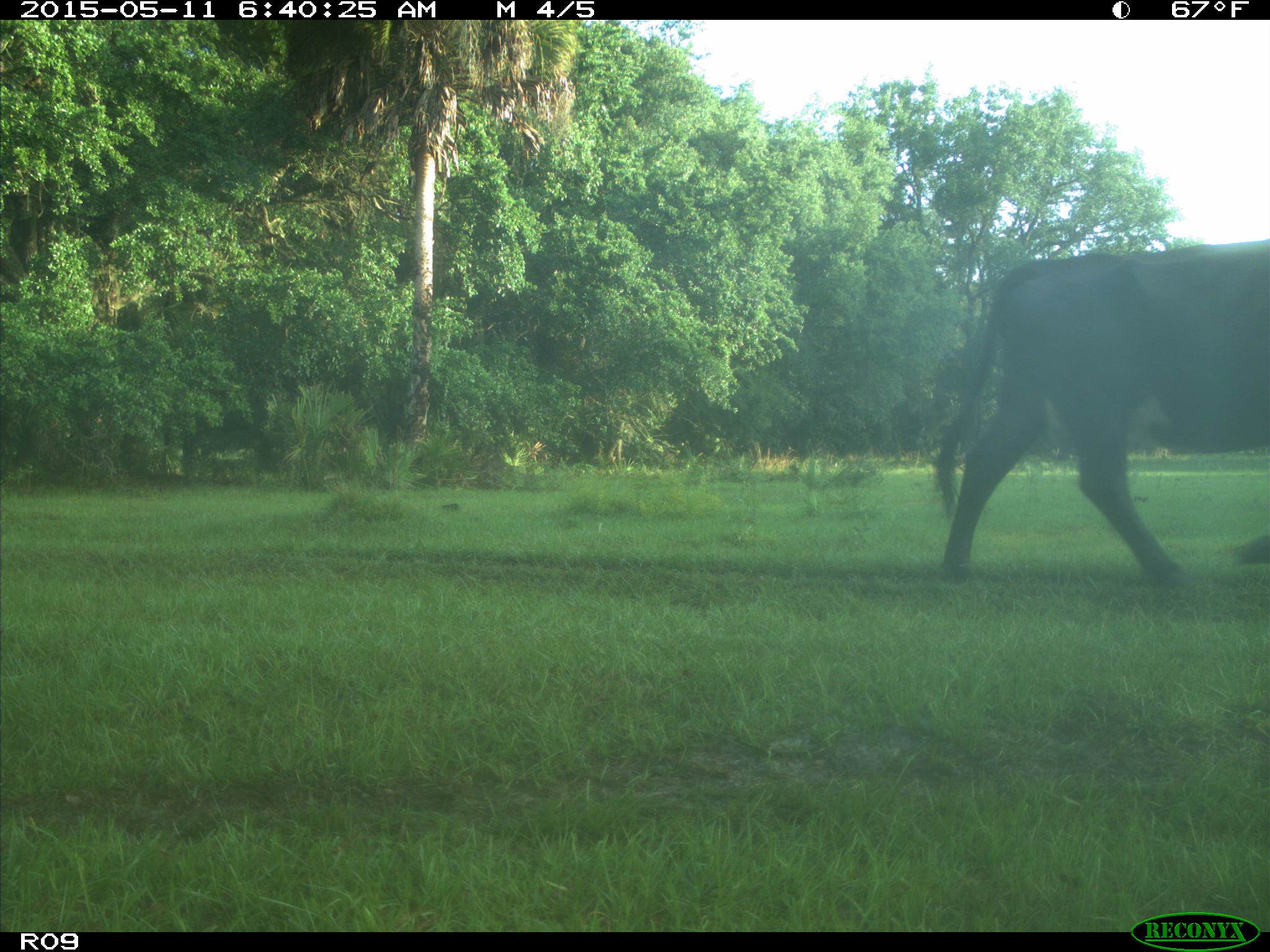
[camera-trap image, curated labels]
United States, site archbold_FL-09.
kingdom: Animalia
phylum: Chordata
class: Mammalia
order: Artiodactyla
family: Bovidae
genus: Bos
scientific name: Bos taurus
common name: domestic cow